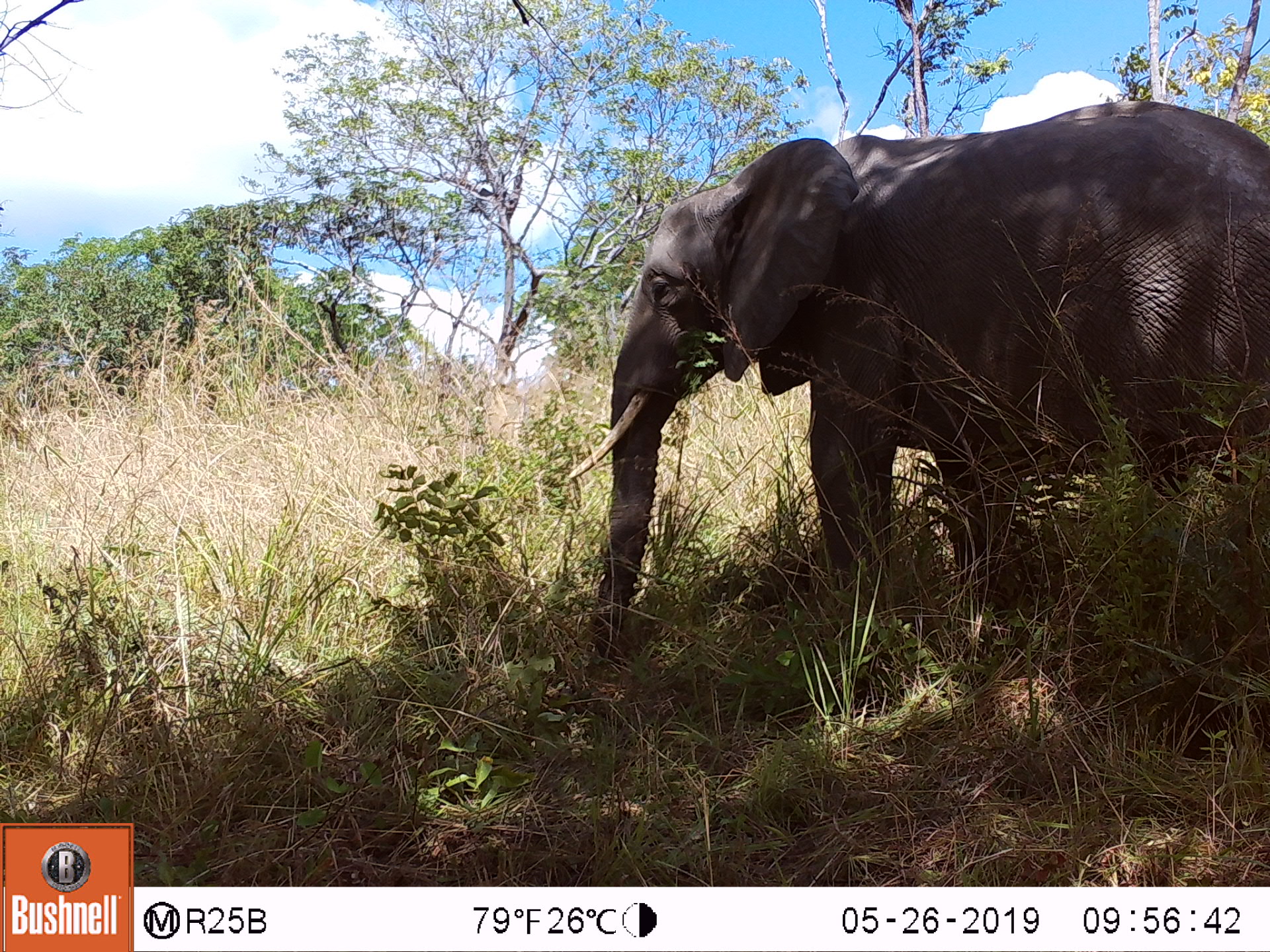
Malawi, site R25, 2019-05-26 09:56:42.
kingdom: Animalia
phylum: Chordata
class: Mammalia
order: Proboscidea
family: Elephantidae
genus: Loxodonta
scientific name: Loxodonta africana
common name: african savanna elephant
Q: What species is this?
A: African savanna elephant (Loxodonta africana).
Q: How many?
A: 1.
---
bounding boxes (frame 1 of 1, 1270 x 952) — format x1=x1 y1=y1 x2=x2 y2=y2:
african savanna elephant: x1=542 y1=82 x2=1269 y2=680